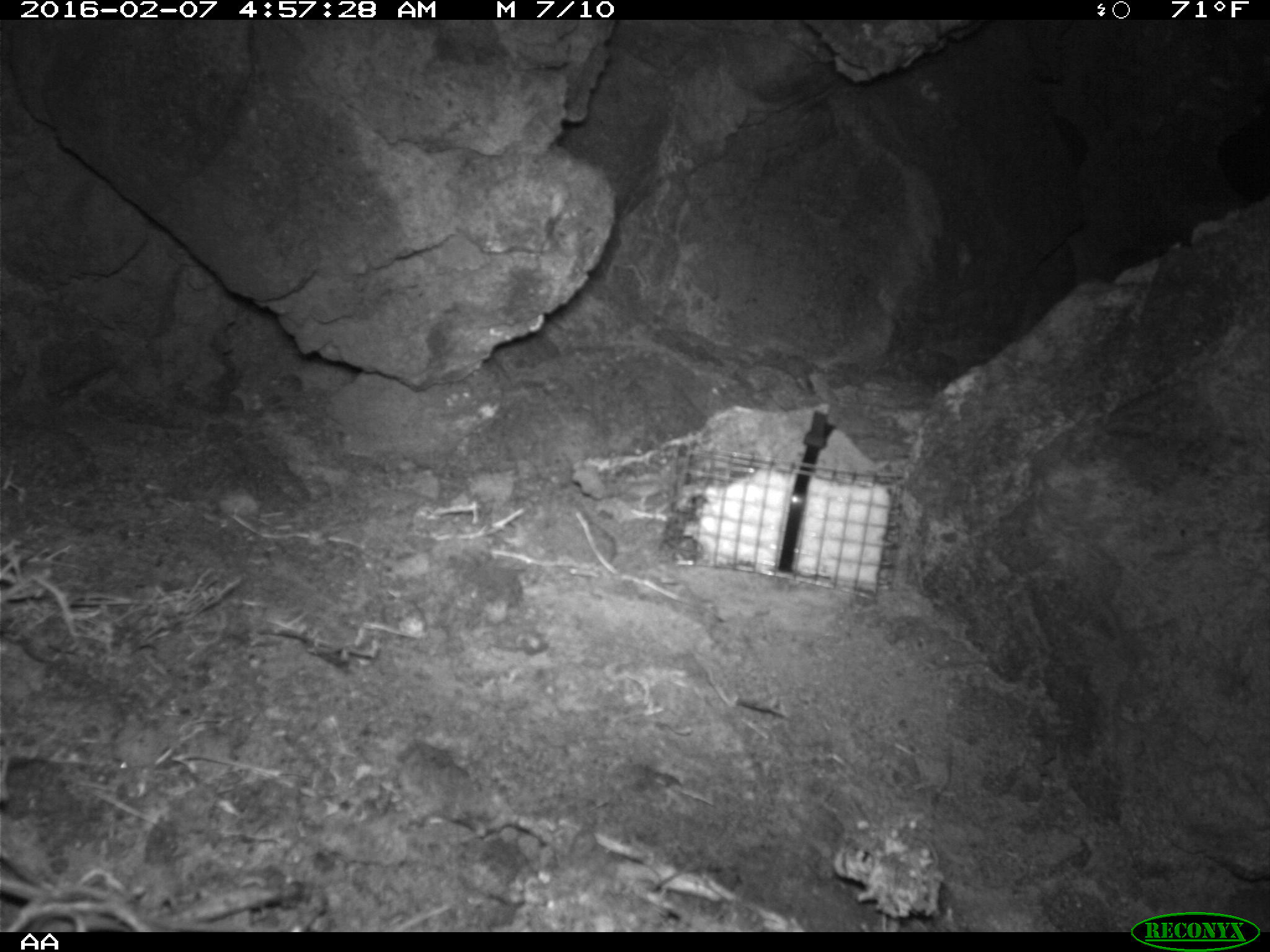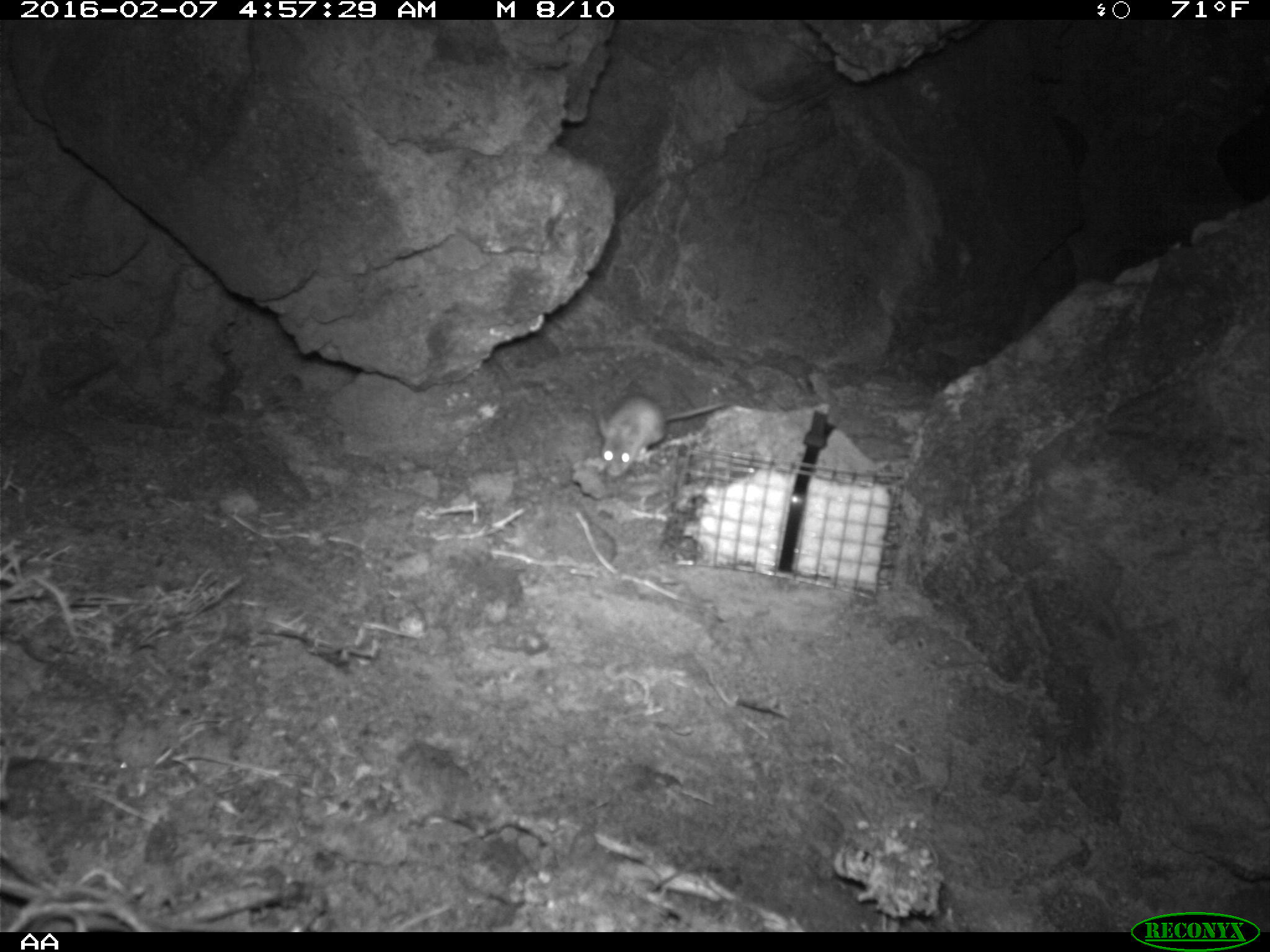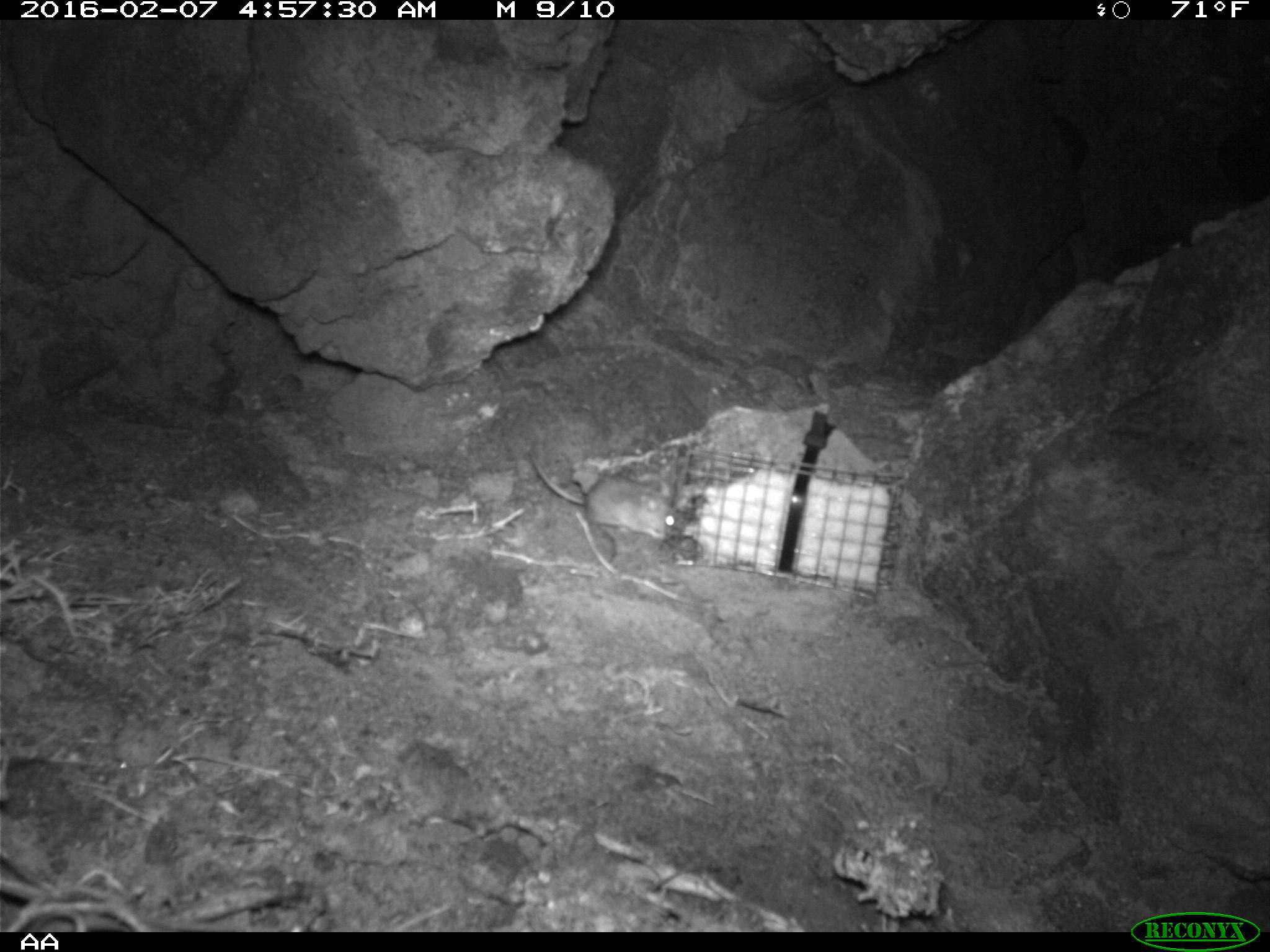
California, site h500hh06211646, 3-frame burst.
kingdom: Animalia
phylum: Chordata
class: Mammalia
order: Rodentia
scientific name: Rodentia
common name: rodent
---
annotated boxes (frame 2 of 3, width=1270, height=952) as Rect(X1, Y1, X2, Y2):
rodent: Rect(598, 393, 730, 476)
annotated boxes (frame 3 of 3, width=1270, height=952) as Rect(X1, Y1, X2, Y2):
rodent: Rect(529, 449, 674, 541)